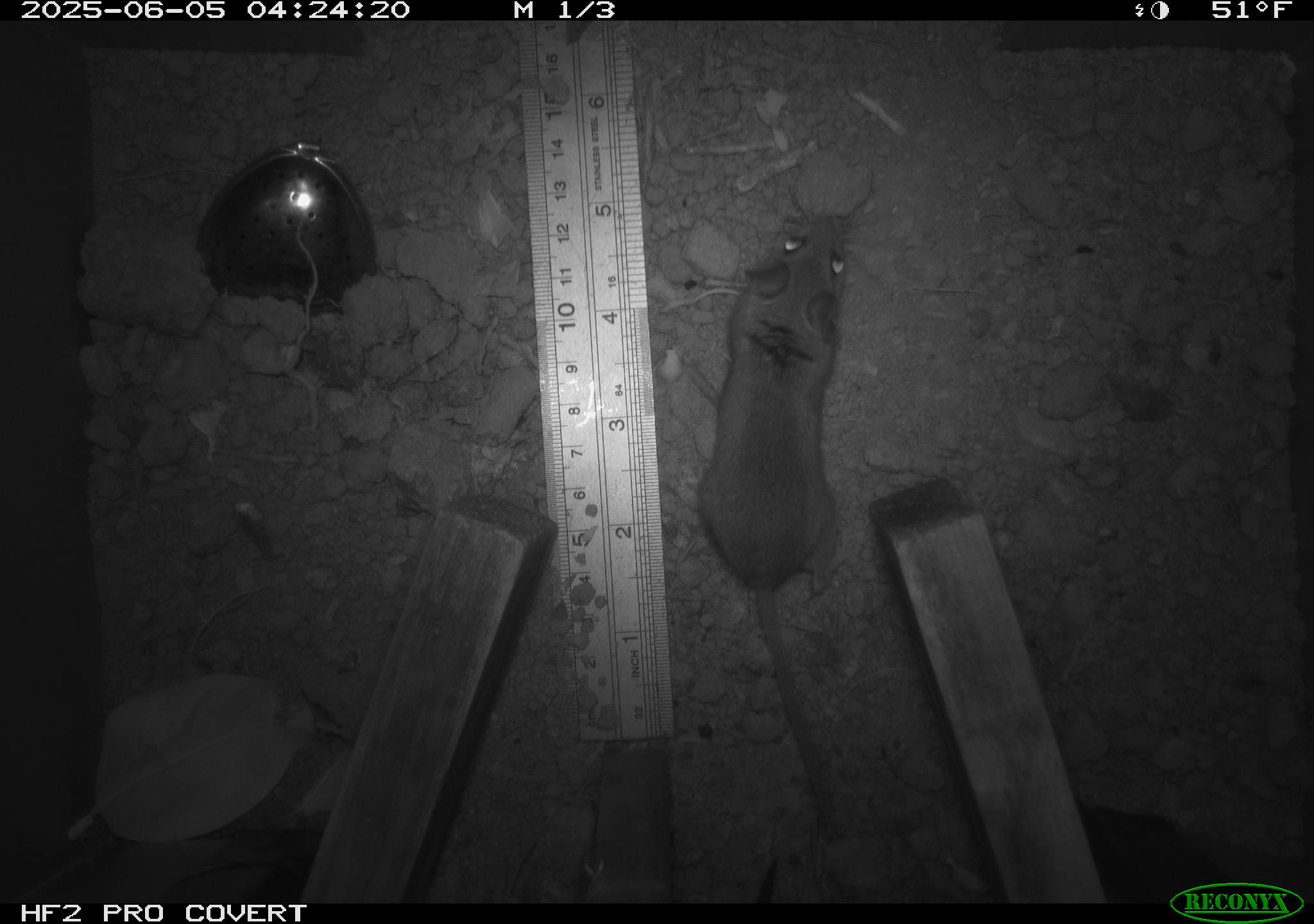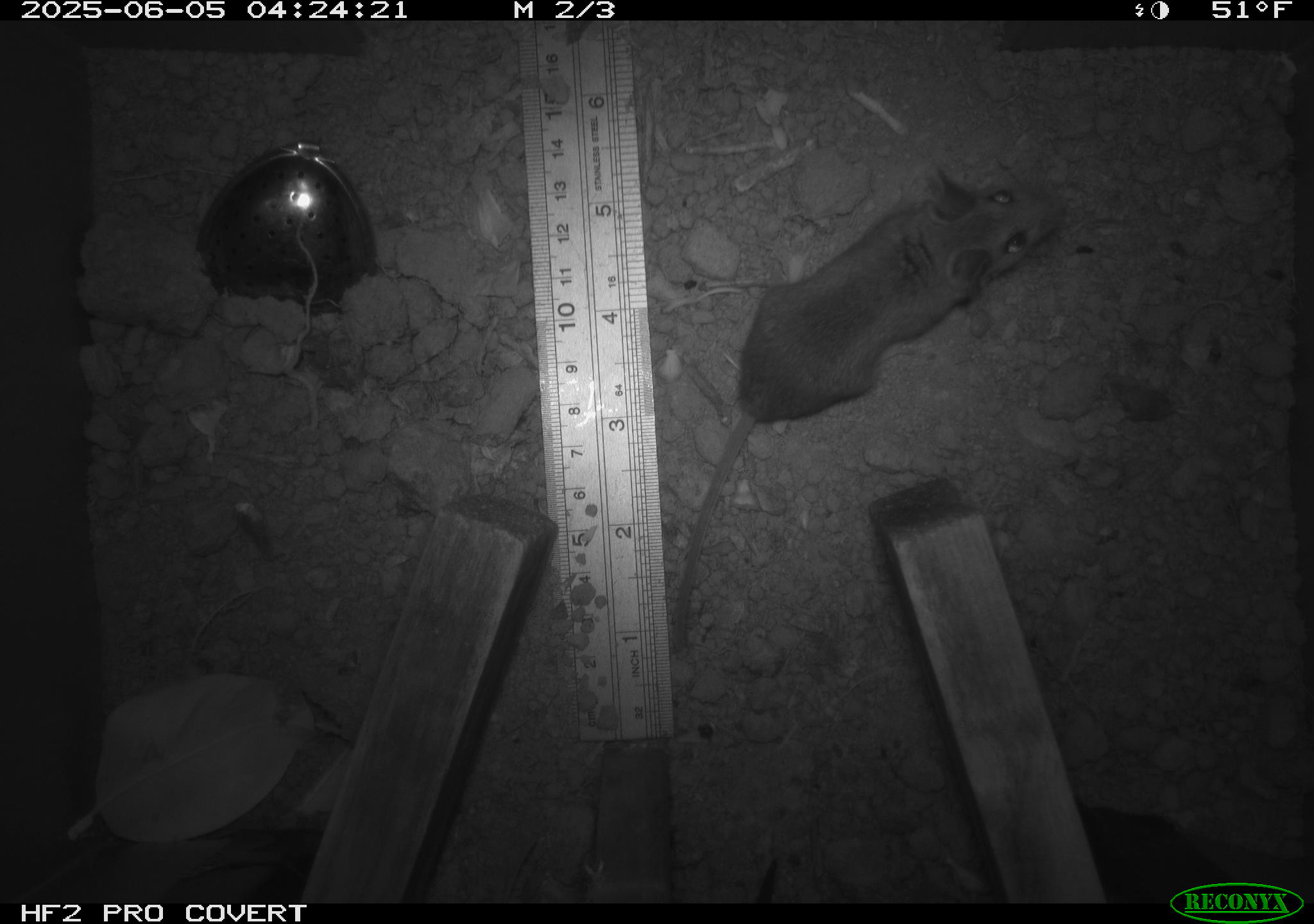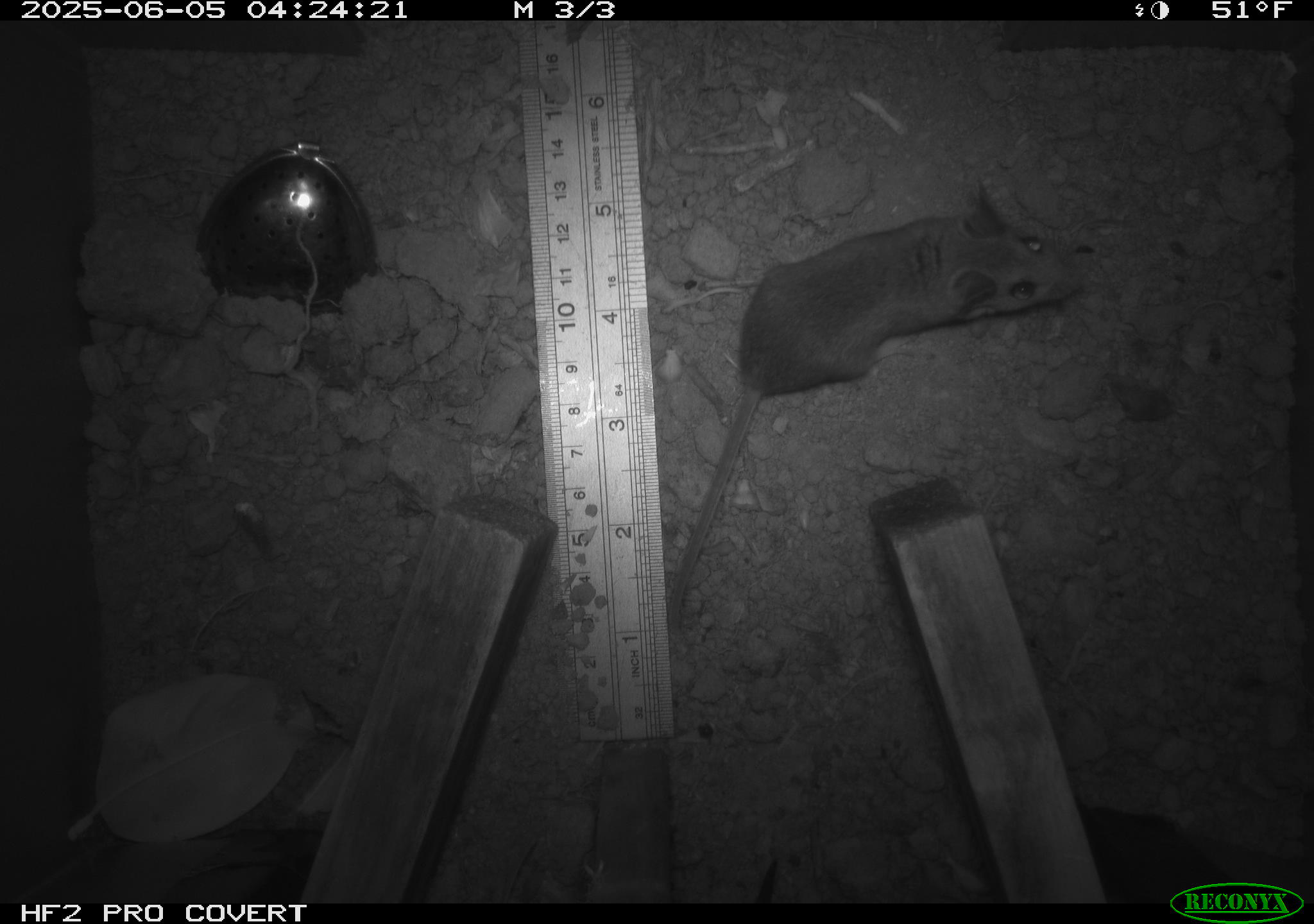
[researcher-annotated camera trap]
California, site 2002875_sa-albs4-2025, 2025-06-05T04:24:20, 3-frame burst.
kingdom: Animalia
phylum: Chordata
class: Mammalia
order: Rodentia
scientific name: Rodentia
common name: mouse species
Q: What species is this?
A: Mouse species (Rodentia).